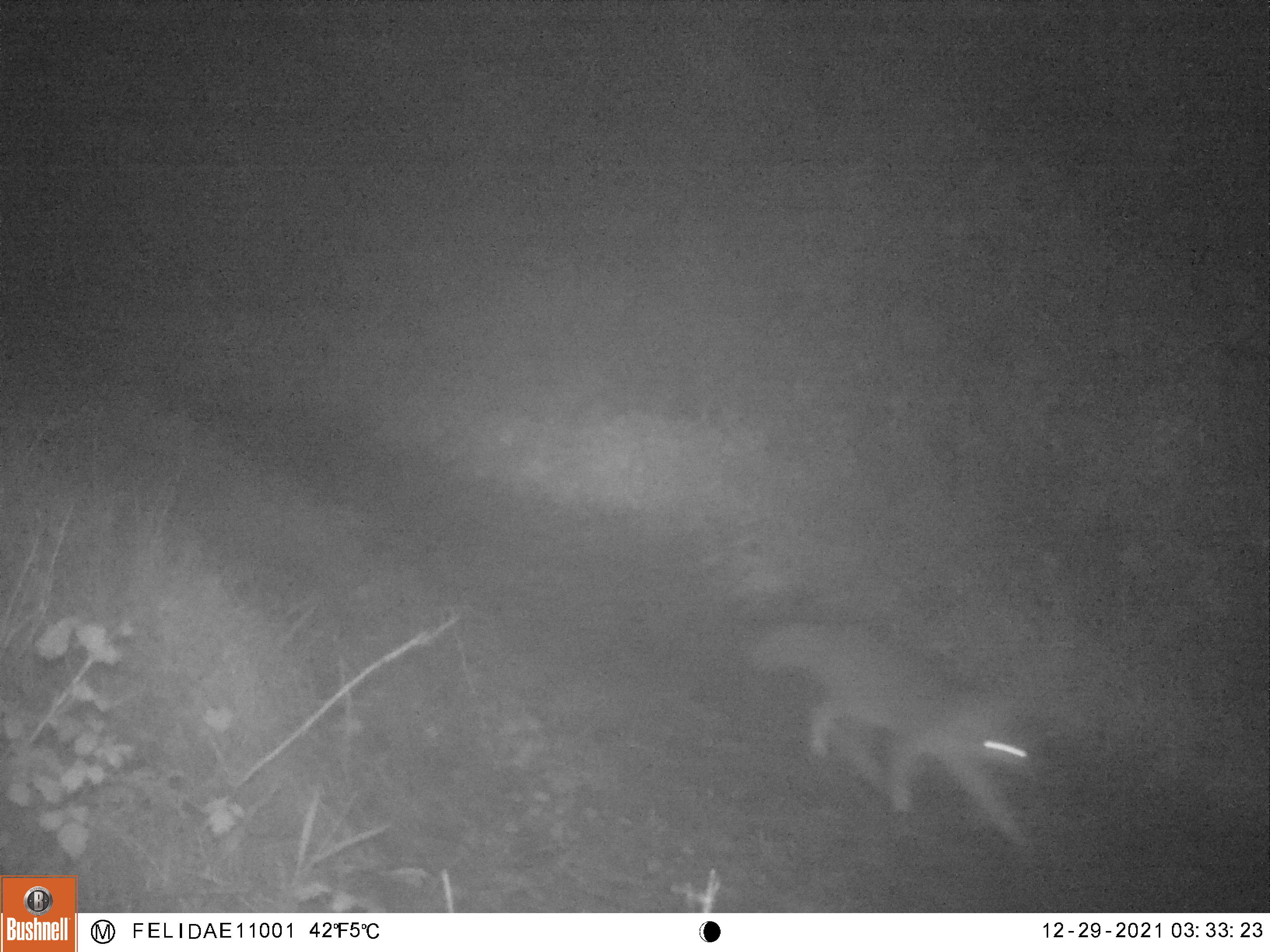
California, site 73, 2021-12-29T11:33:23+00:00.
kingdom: Animalia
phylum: Chordata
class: Mammalia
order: Carnivora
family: Canidae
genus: Urocyon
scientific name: Urocyon cinereoargenteus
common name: gray fox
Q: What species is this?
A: Gray fox (Urocyon cinereoargenteus).